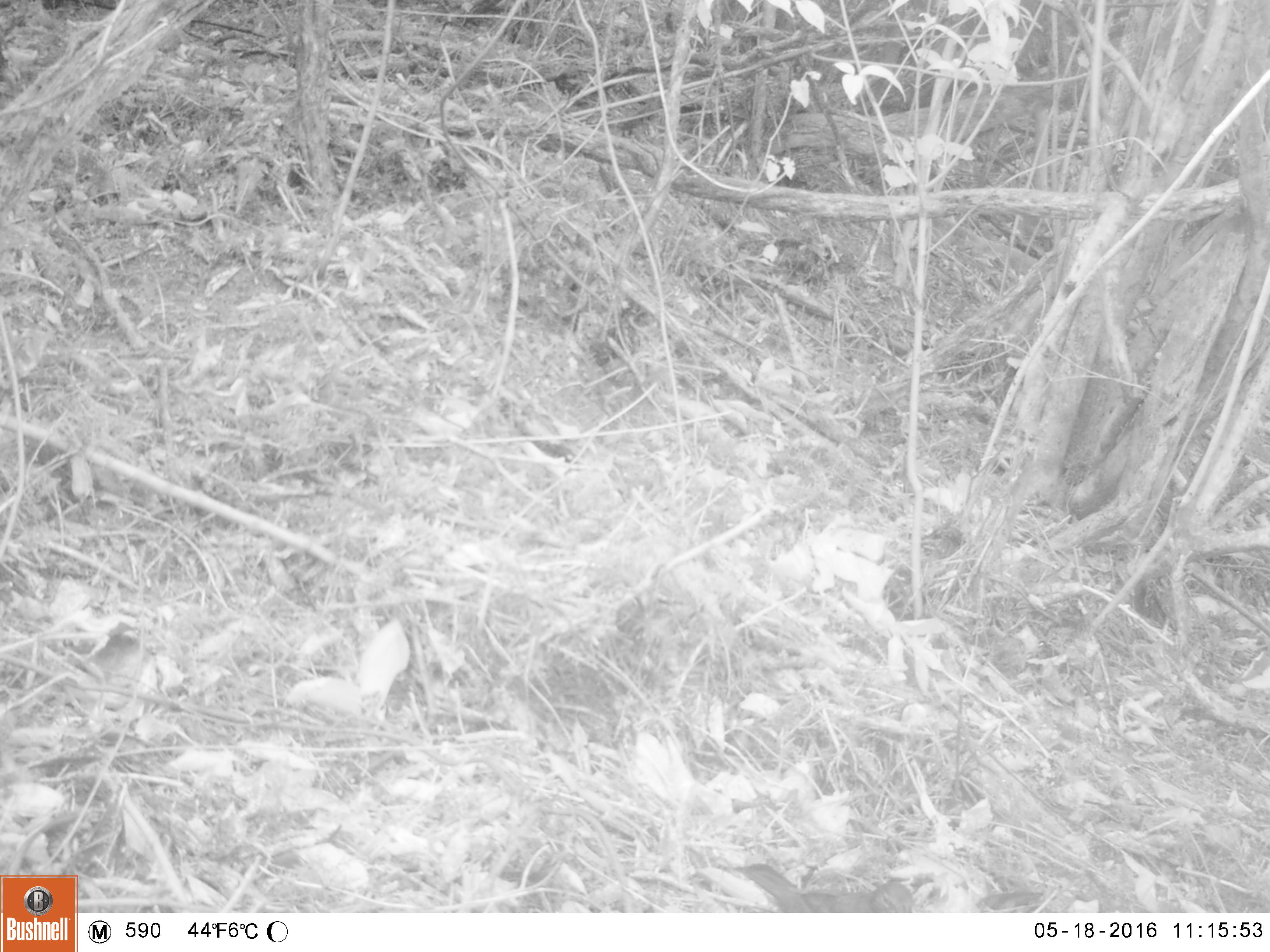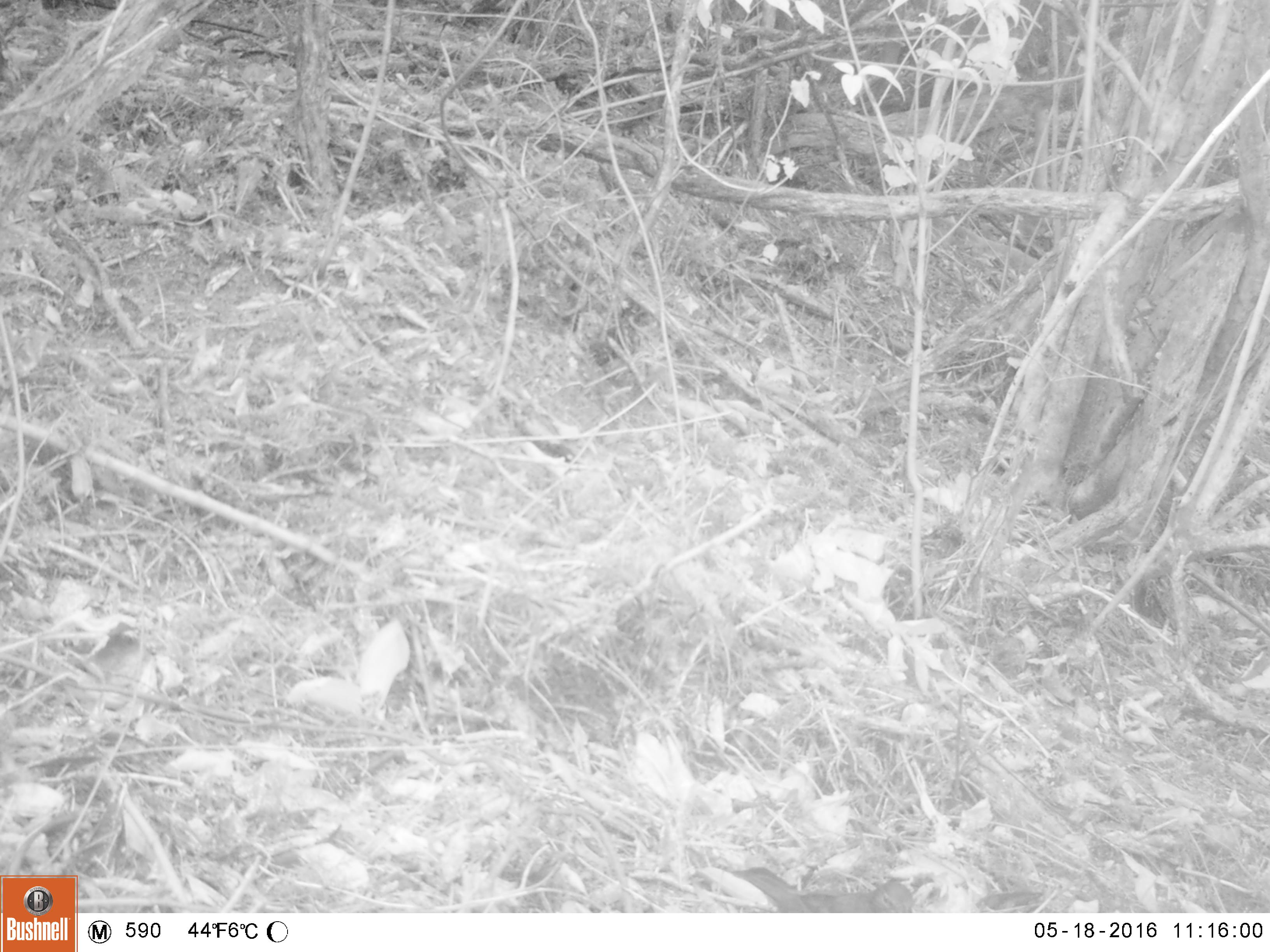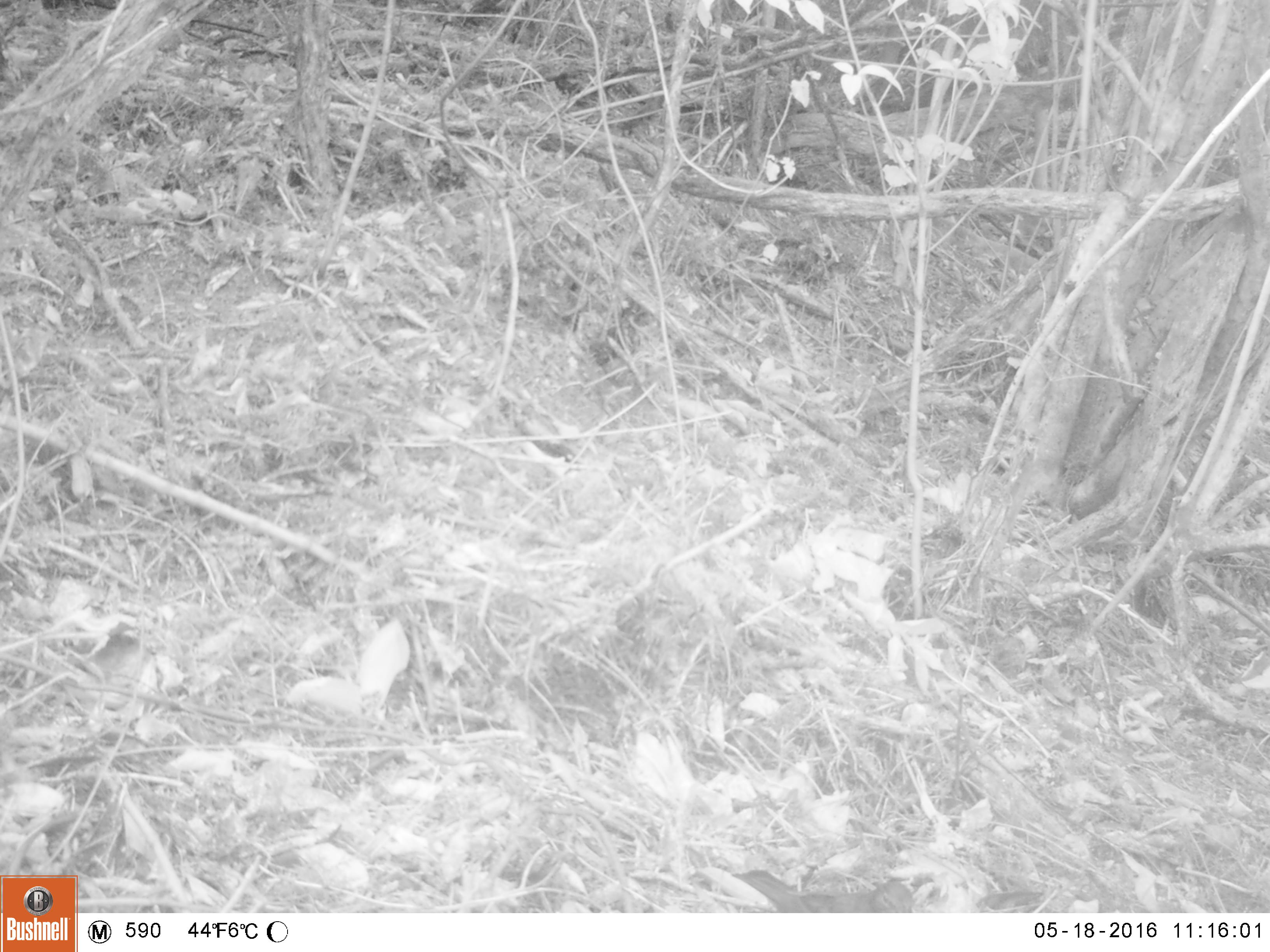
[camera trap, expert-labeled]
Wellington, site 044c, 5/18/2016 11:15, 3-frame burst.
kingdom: Animalia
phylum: Chordata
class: Aves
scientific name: Aves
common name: bird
Bird (Aves).